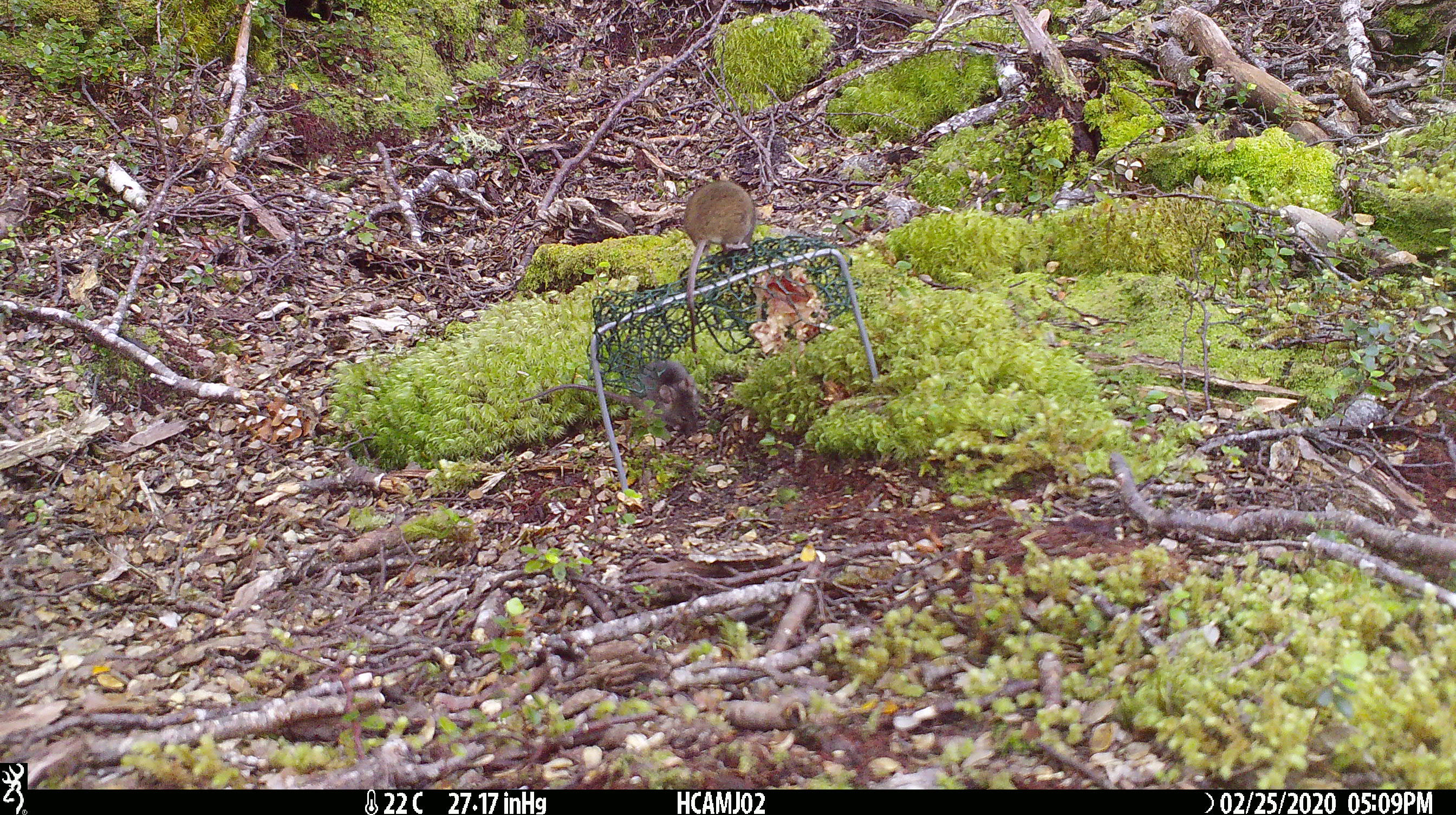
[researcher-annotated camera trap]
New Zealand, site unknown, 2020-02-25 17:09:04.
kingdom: Animalia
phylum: Chordata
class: Mammalia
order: Rodentia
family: Muridae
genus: Mus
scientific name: Mus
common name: mouse